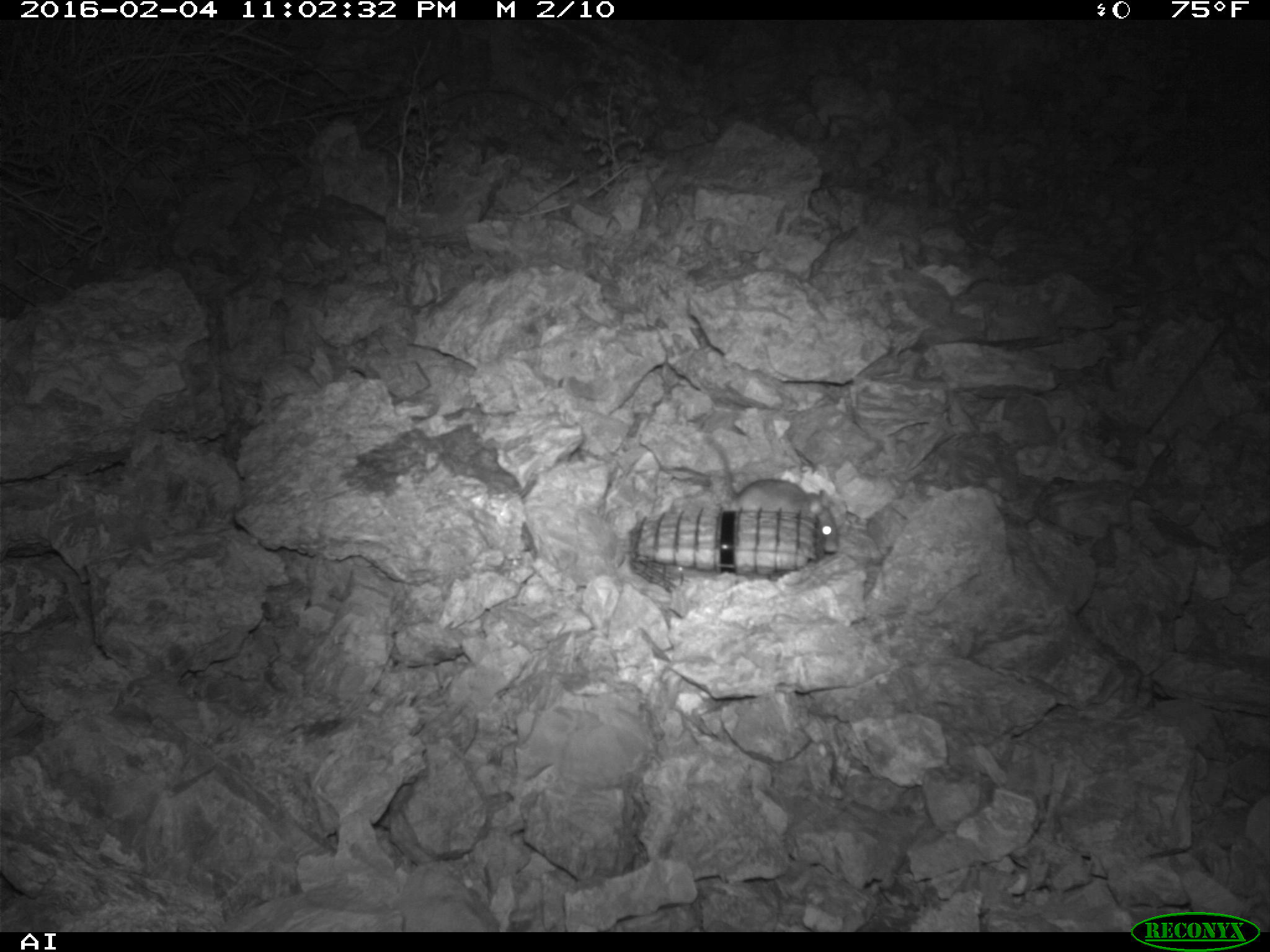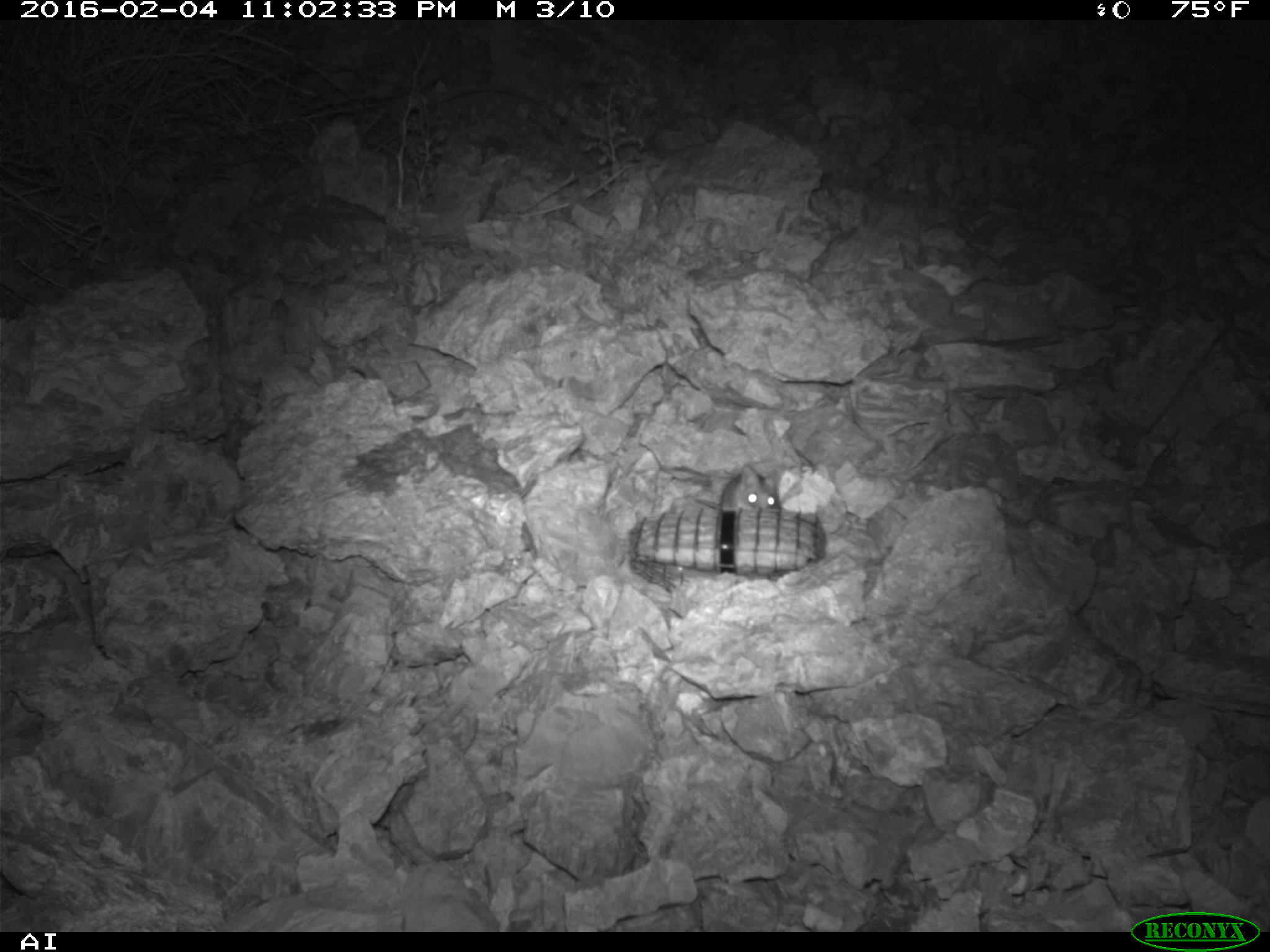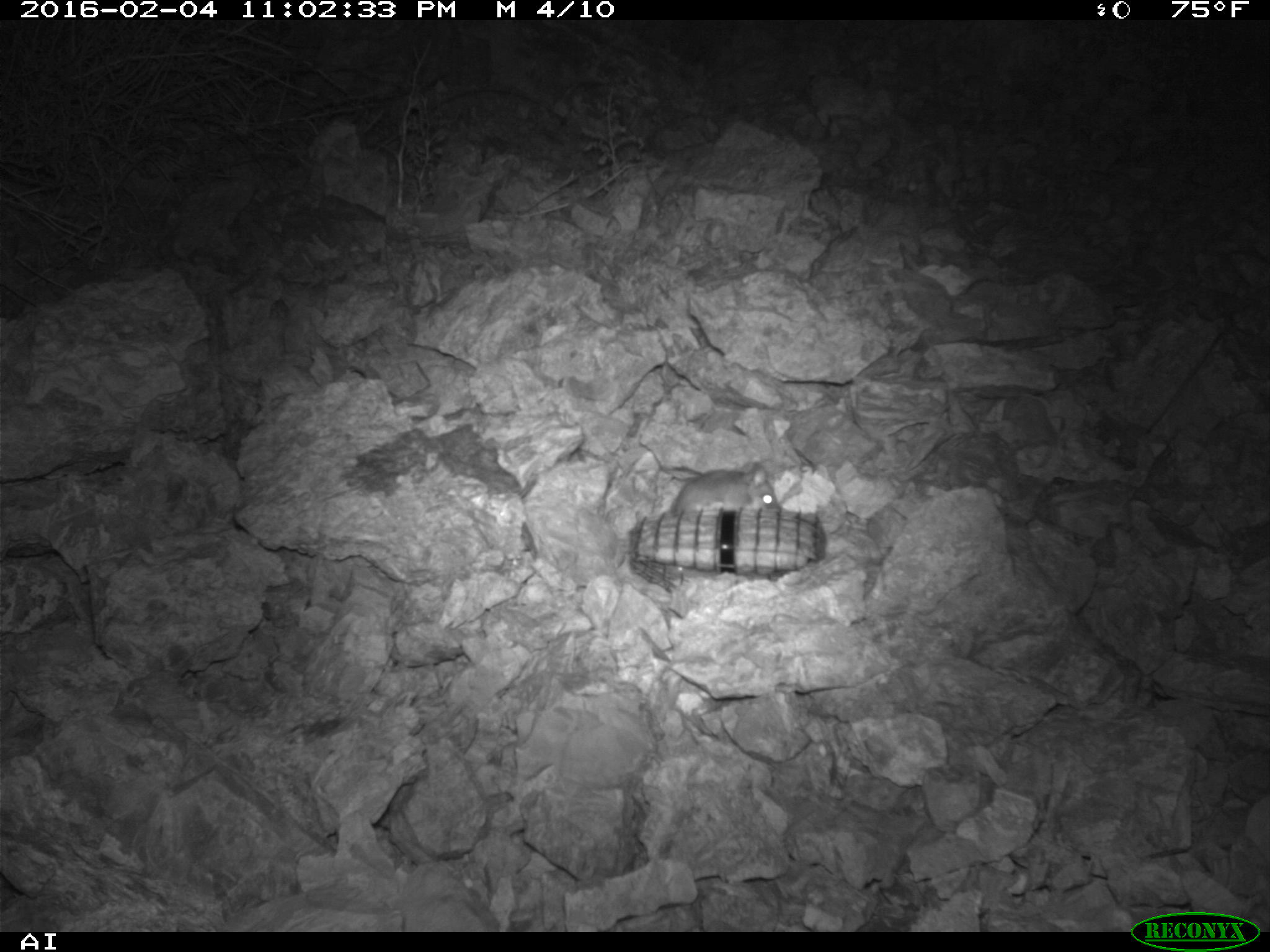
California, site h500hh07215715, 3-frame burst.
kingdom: Animalia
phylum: Chordata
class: Mammalia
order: Rodentia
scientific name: Rodentia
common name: rodent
Rodent (Rodentia).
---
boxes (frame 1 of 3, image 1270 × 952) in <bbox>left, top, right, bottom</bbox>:
rodent: <bbox>704, 435, 838, 553</bbox>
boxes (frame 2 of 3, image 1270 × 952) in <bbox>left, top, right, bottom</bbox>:
rodent: <bbox>693, 464, 778, 515</bbox>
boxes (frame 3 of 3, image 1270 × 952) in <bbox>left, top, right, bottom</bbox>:
rodent: <bbox>670, 464, 776, 517</bbox>